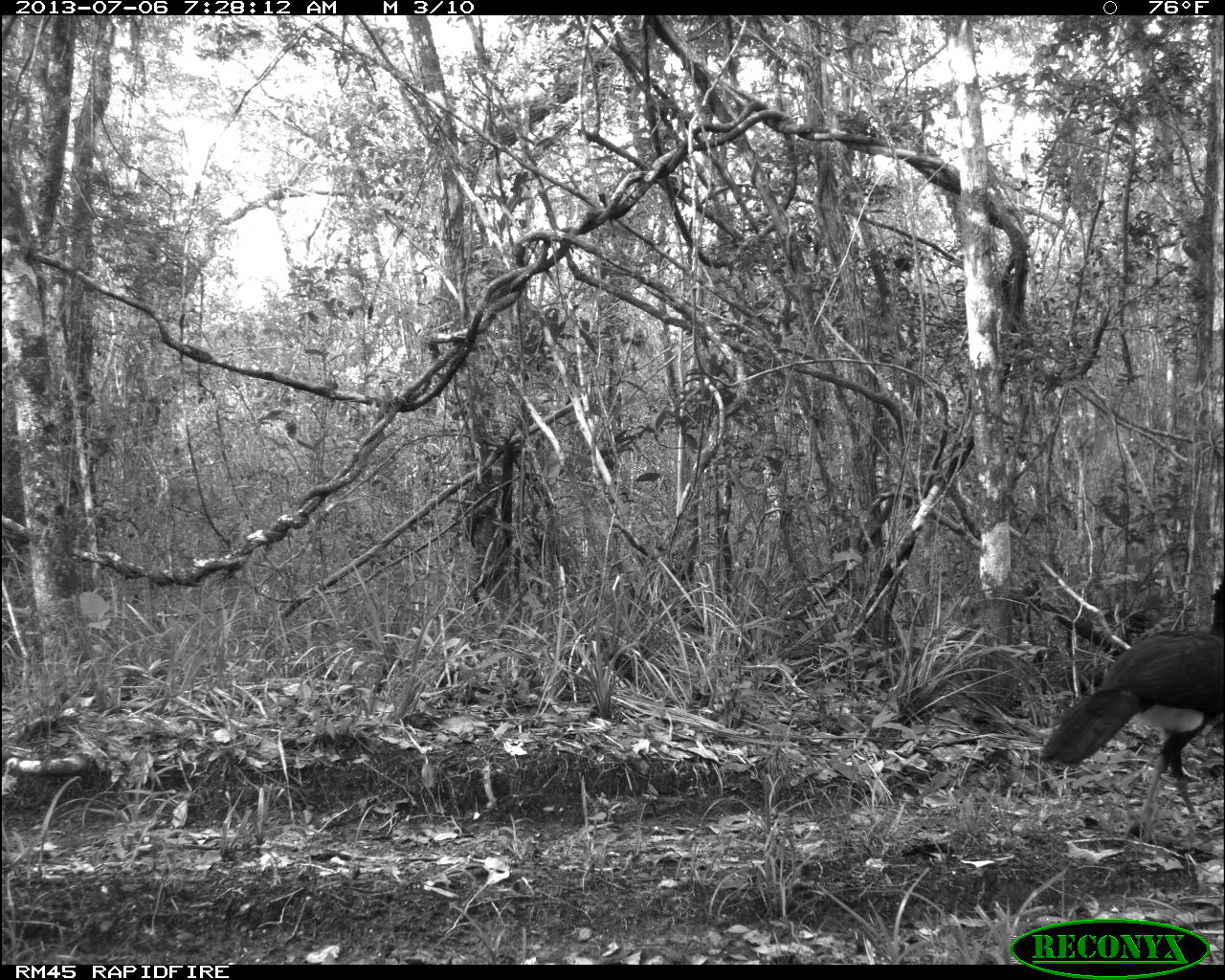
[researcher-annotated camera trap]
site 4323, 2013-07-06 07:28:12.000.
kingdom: Animalia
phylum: Chordata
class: Aves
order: Galliformes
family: Cracidae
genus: Crax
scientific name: Crax rubra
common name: great curassow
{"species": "Crax rubra (great curassow)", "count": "1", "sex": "male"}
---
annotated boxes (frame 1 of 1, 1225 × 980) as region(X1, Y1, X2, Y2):
crax rubra: region(1033, 574, 1224, 847)